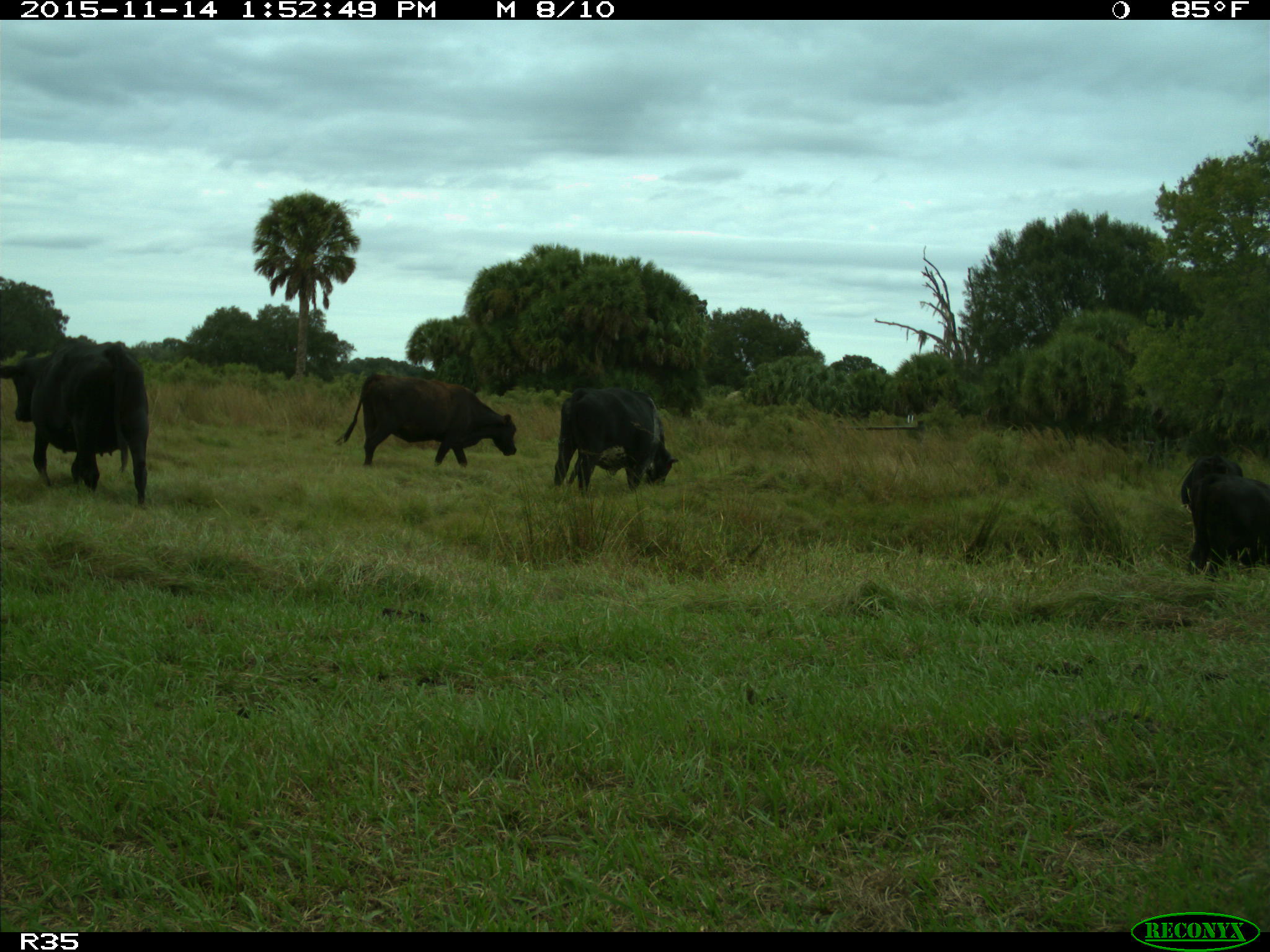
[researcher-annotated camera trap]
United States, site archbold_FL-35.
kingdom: Animalia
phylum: Chordata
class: Mammalia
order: Artiodactyla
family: Bovidae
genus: Bos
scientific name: Bos taurus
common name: domestic cow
Bos taurus (domestic cow).